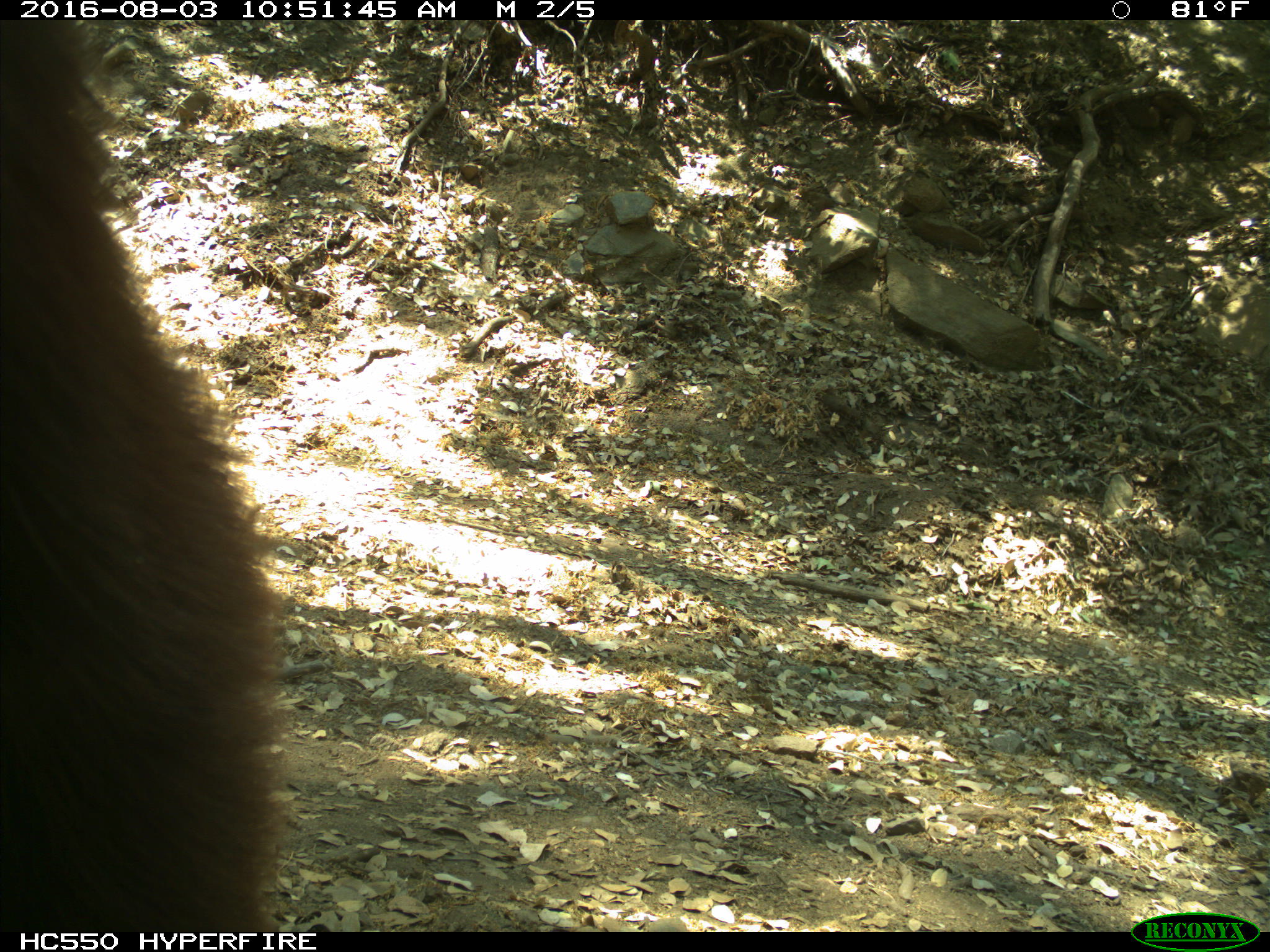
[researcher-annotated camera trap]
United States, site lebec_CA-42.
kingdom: Animalia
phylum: Chordata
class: Mammalia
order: Carnivora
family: Ursidae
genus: Ursus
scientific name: Ursus americanus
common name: american black bear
Ursus americanus (american black bear).